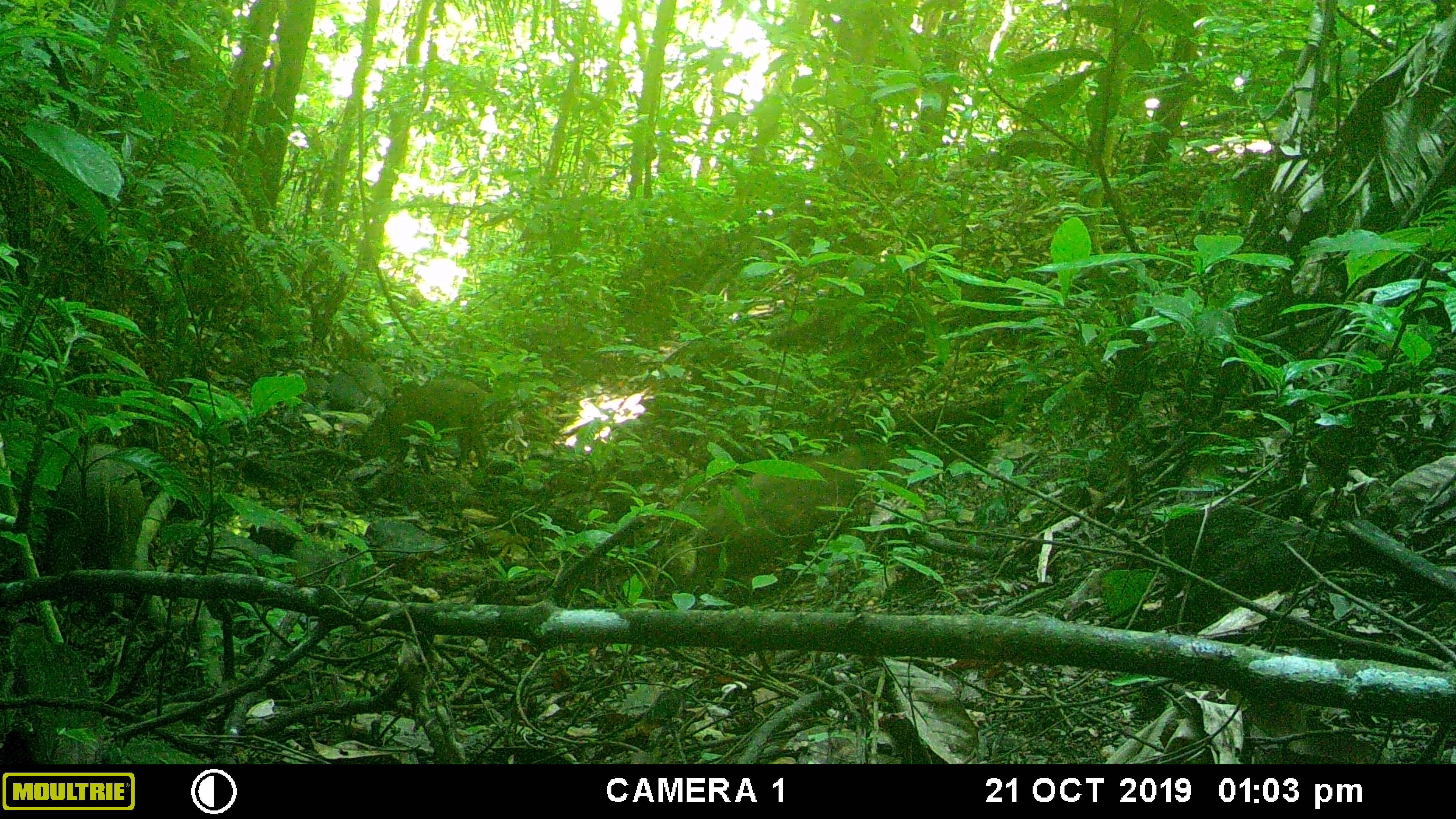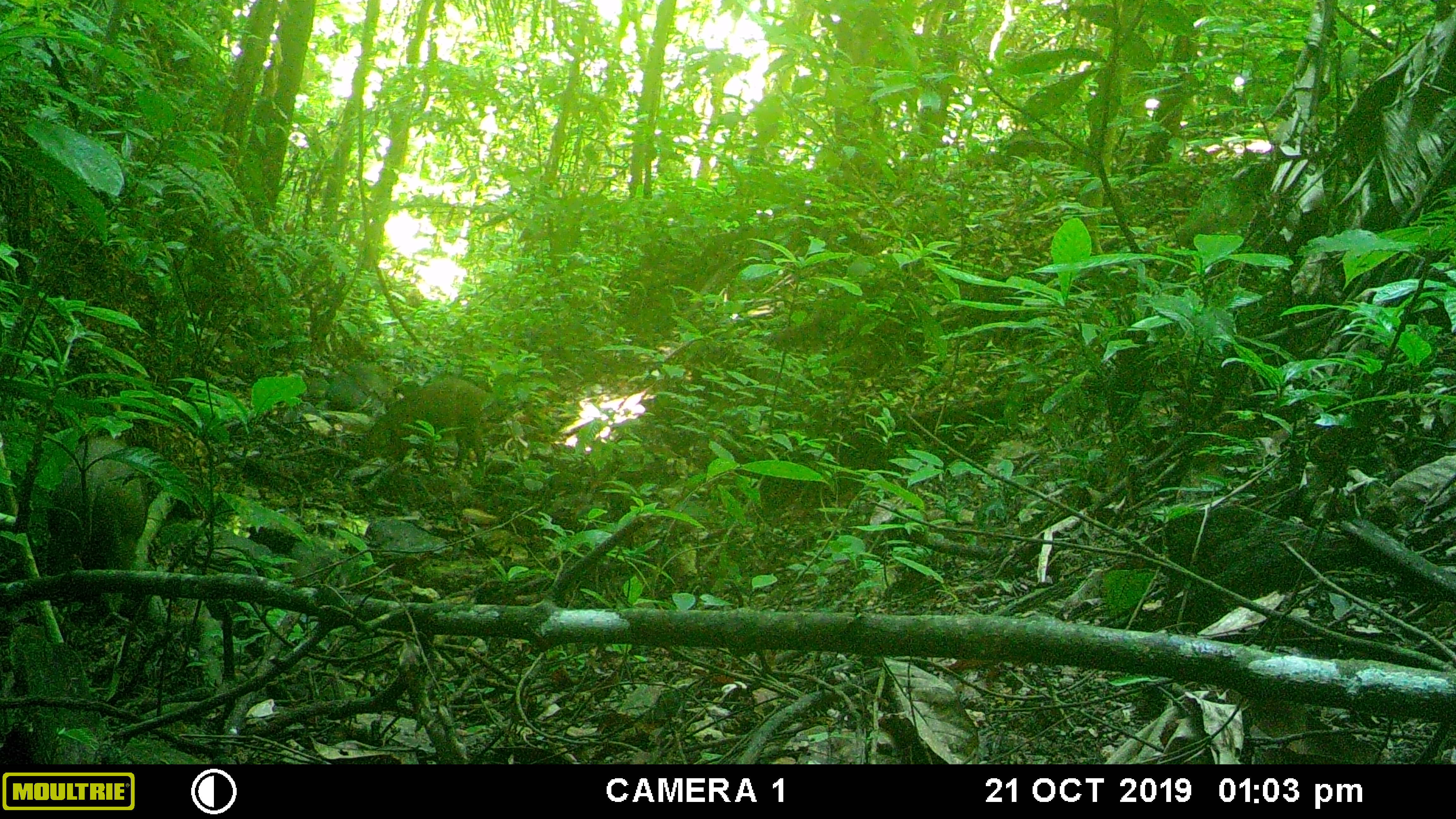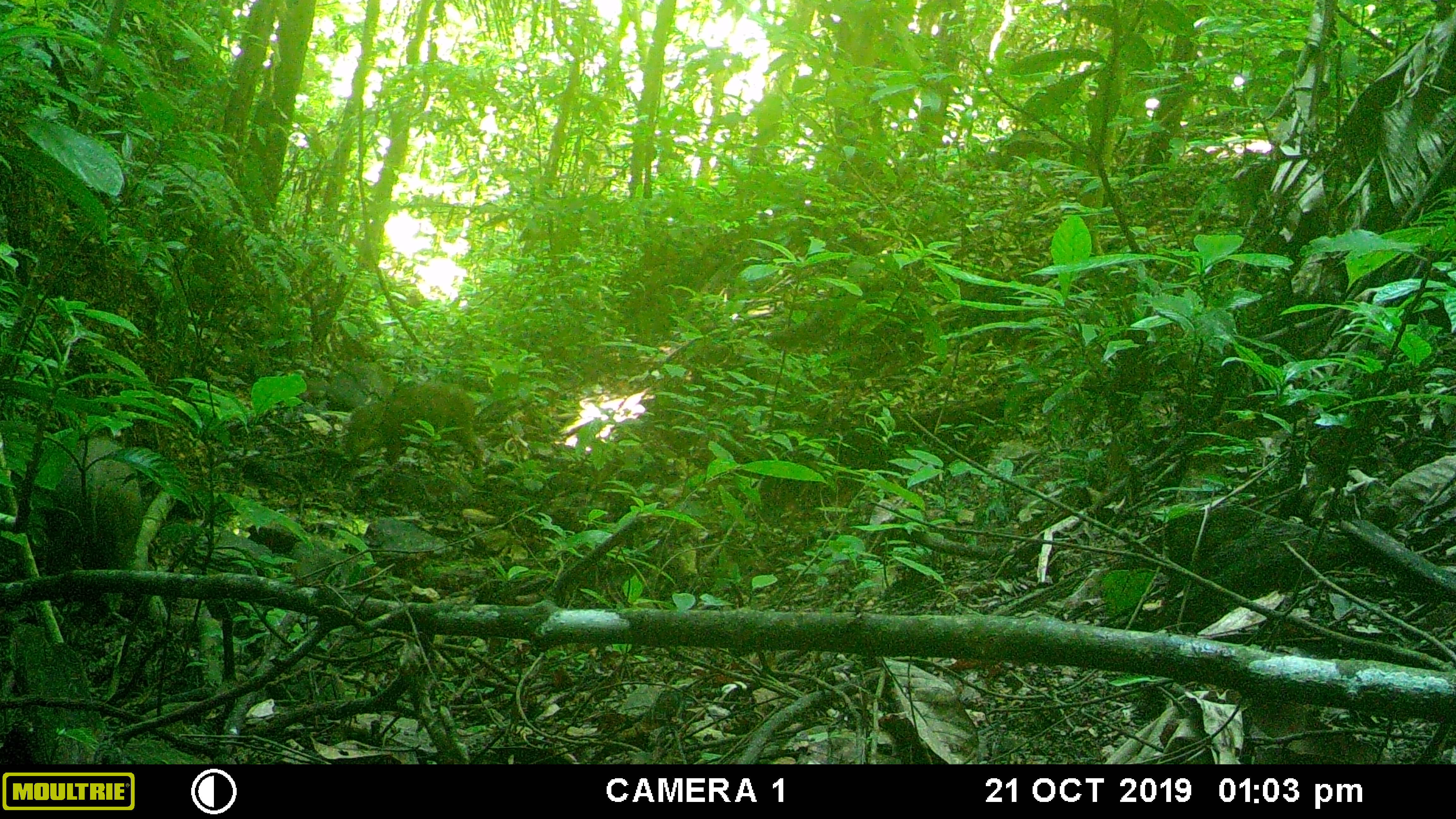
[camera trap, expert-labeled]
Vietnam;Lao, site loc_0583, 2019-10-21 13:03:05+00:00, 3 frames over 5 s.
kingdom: Animalia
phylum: Chordata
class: Mammalia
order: Artiodactyla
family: Suidae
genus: Sus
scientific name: Sus scrofa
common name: eurasian wild pig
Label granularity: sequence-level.